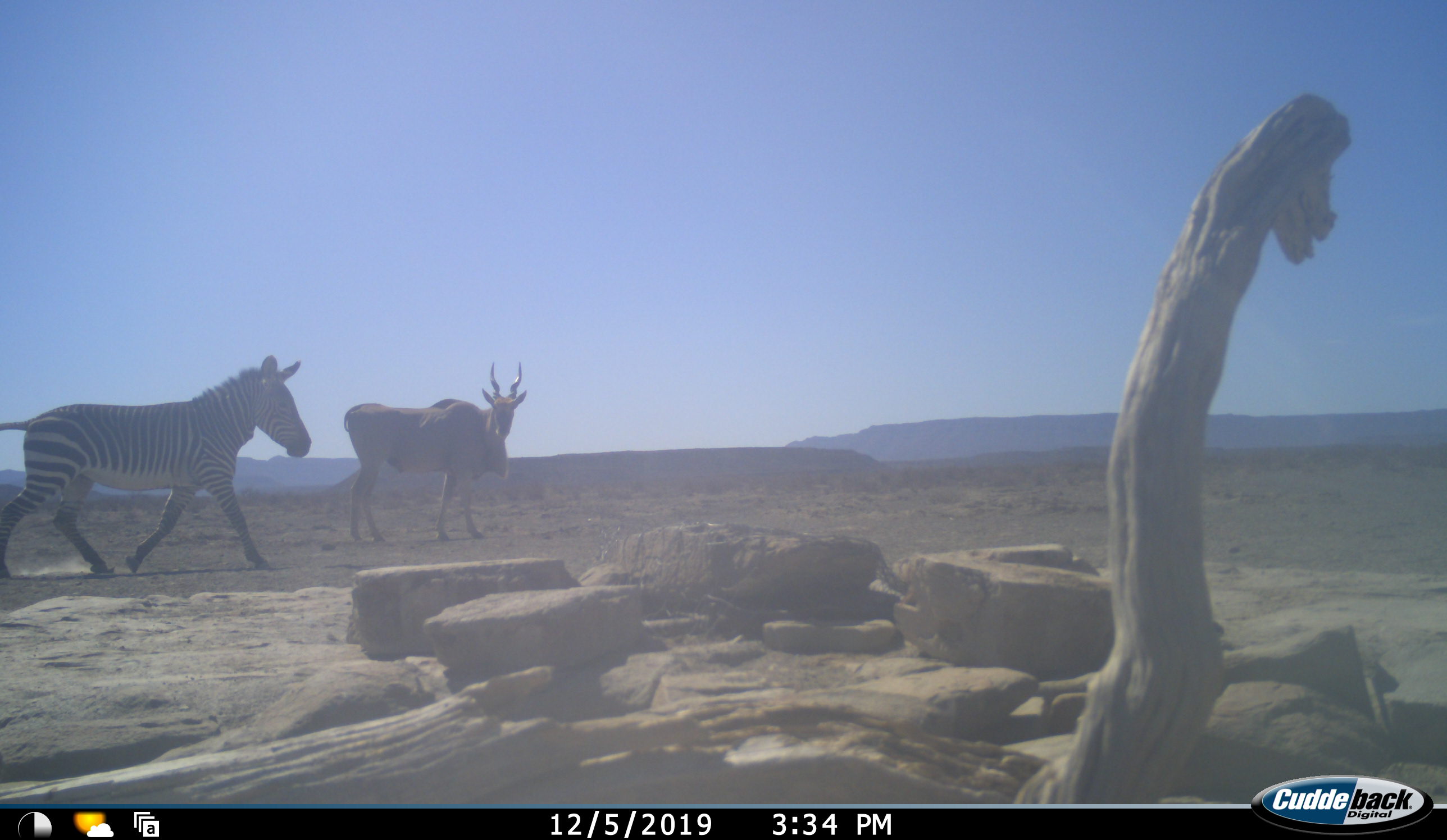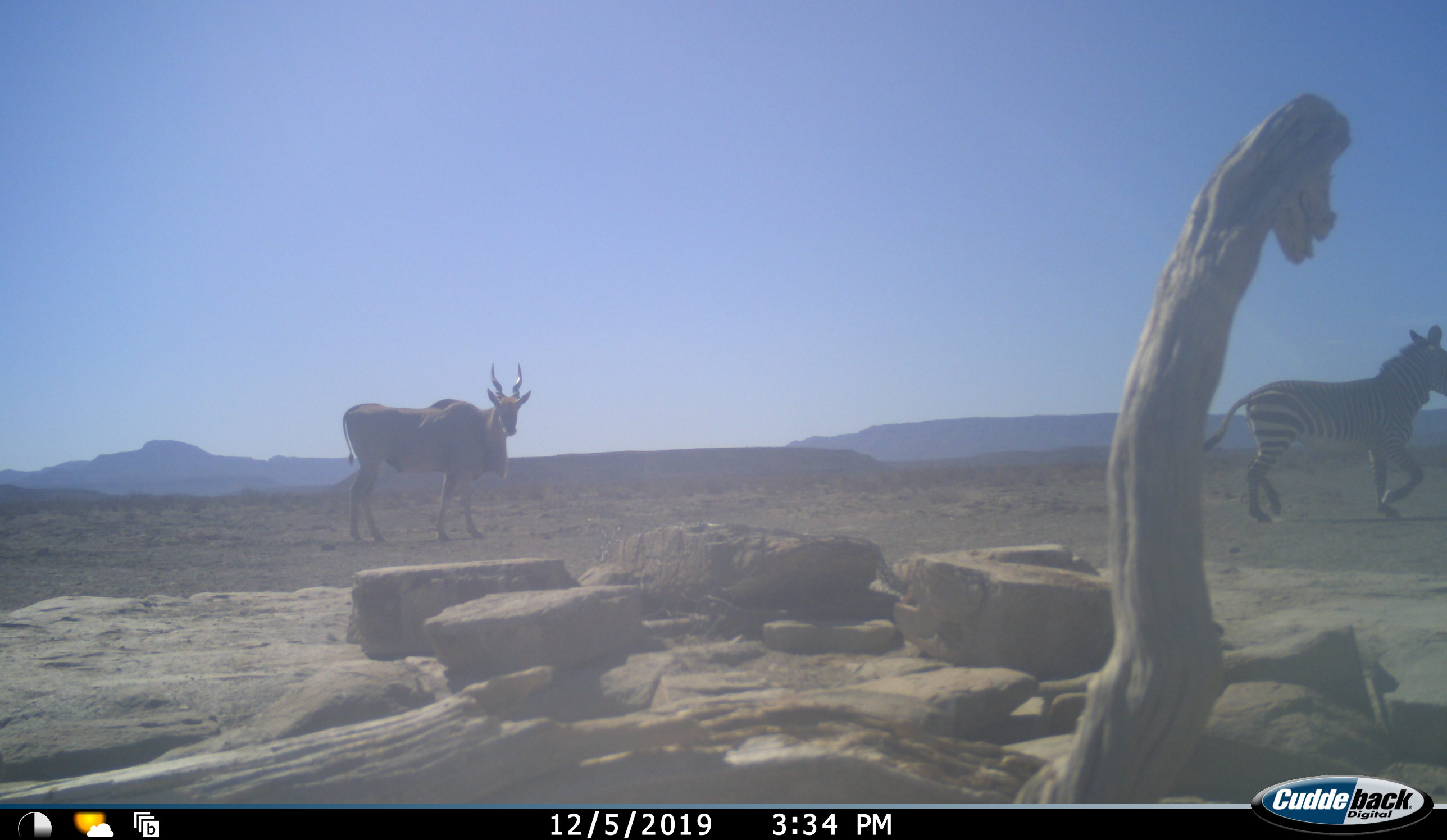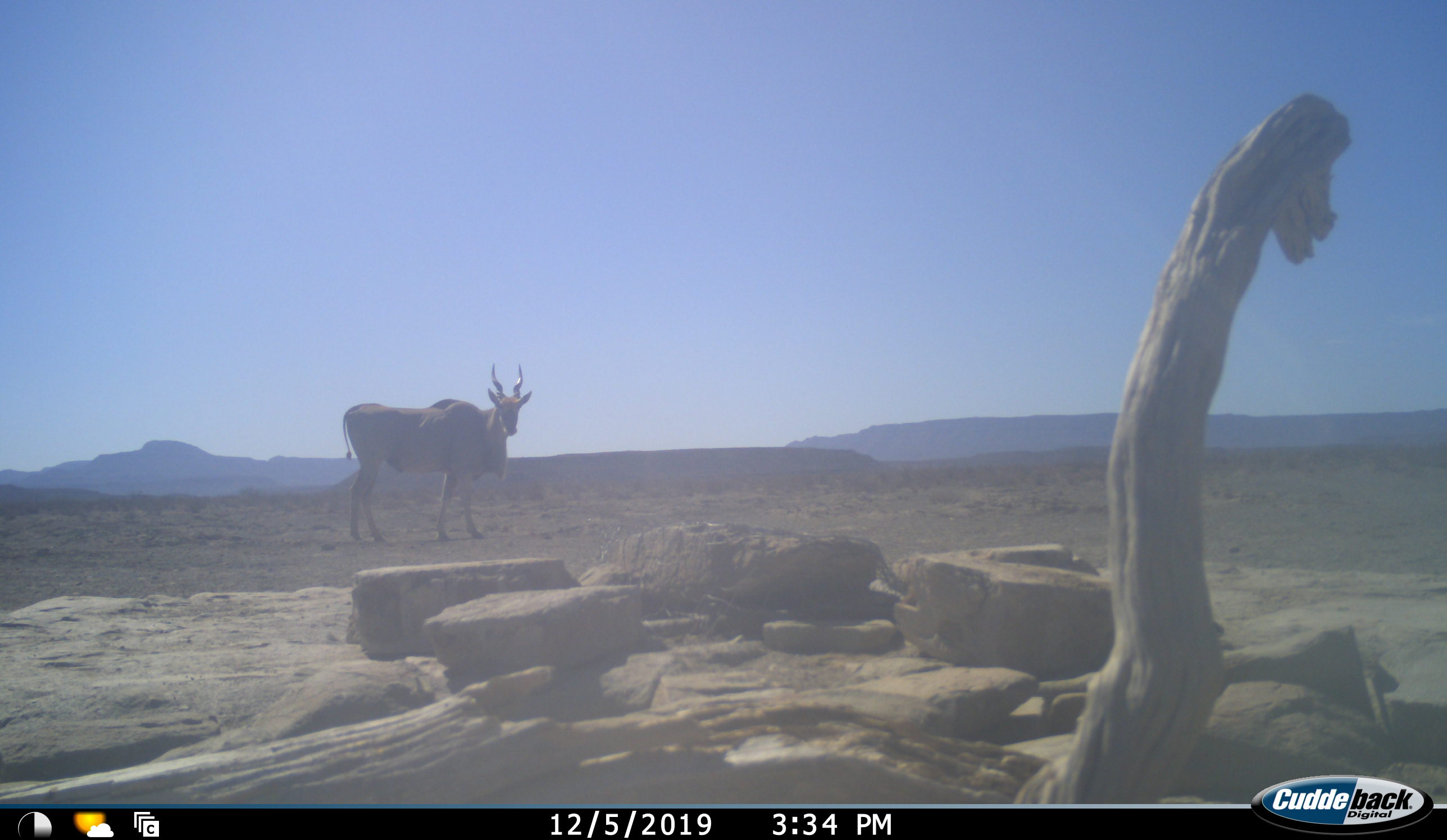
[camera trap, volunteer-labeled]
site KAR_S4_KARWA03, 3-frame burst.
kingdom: Animalia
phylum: Chordata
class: Mammalia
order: Artiodactyla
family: Bovidae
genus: Tragelaphus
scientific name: Tragelaphus oryx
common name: eland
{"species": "eland (Tragelaphus oryx)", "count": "1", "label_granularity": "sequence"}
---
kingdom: Animalia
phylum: Chordata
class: Mammalia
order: Perissodactyla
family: Equidae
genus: Equus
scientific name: Equus zebra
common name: mountain zebra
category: zebramountain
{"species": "zebramountain (mountain zebra) (Equus zebra)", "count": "1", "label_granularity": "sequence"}